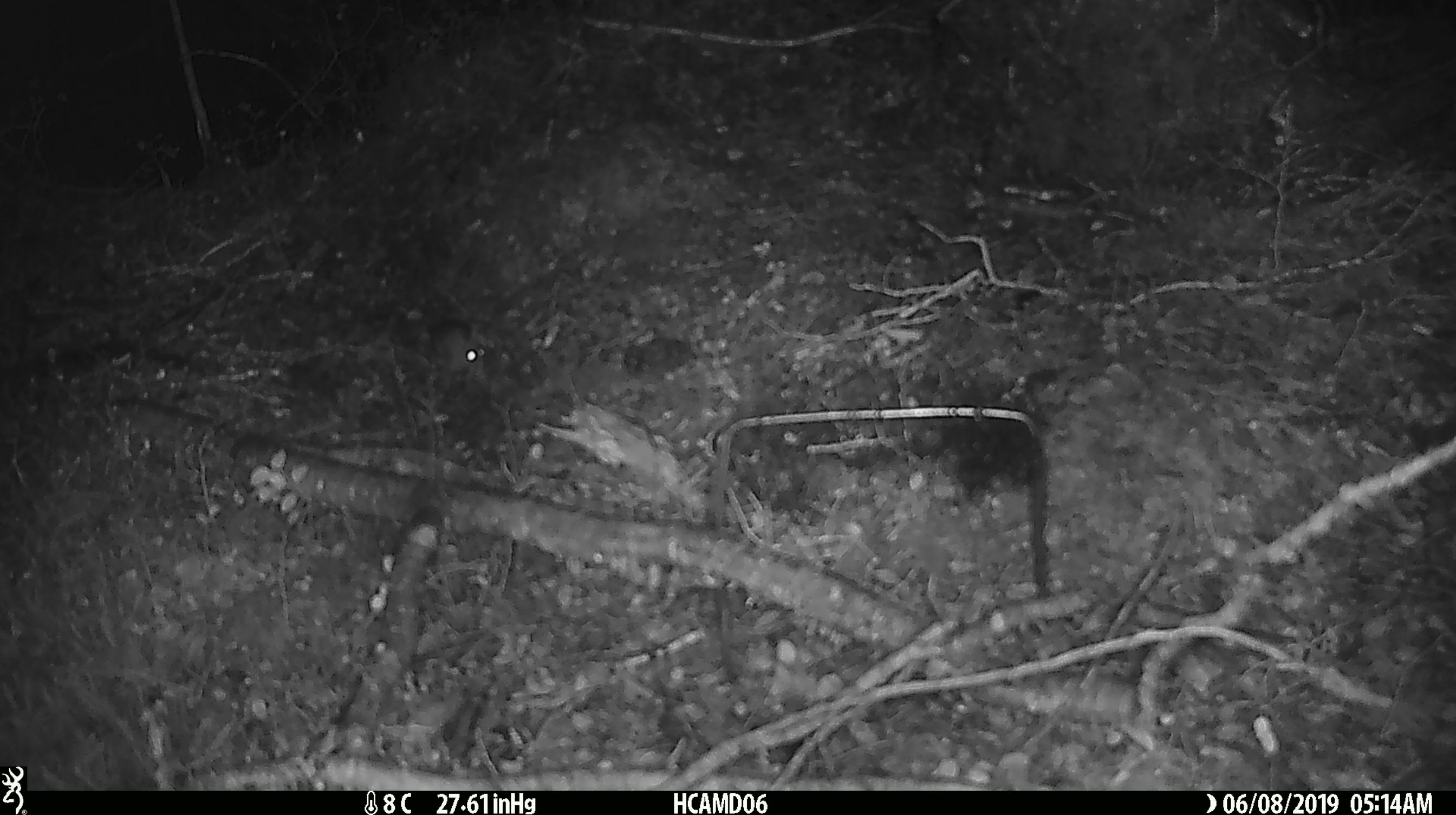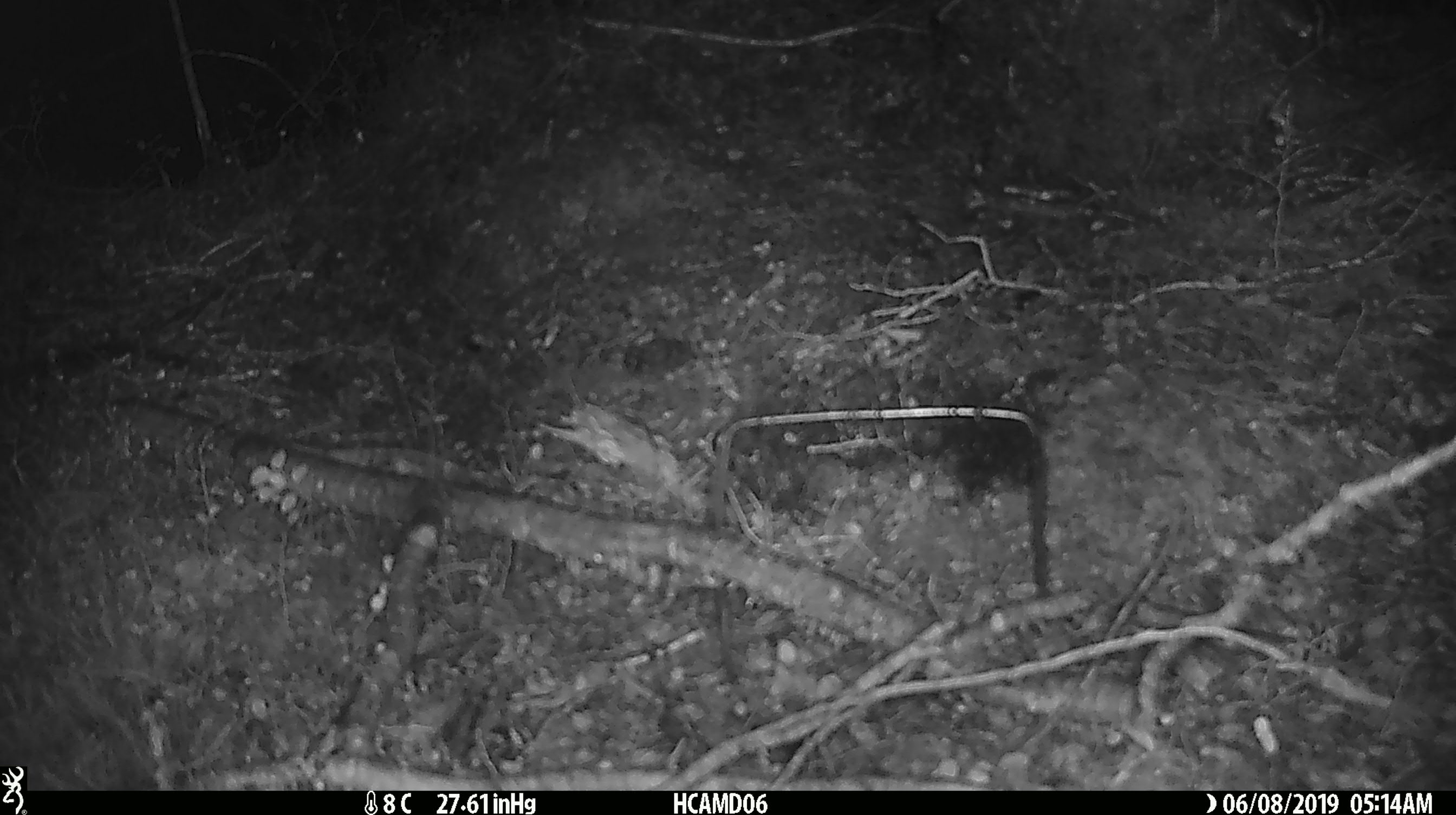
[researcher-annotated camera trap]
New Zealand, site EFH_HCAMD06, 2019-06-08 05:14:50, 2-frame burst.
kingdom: Animalia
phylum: Chordata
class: Mammalia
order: Rodentia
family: Muridae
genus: Mus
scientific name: Mus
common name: mouse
Mouse (Mus).